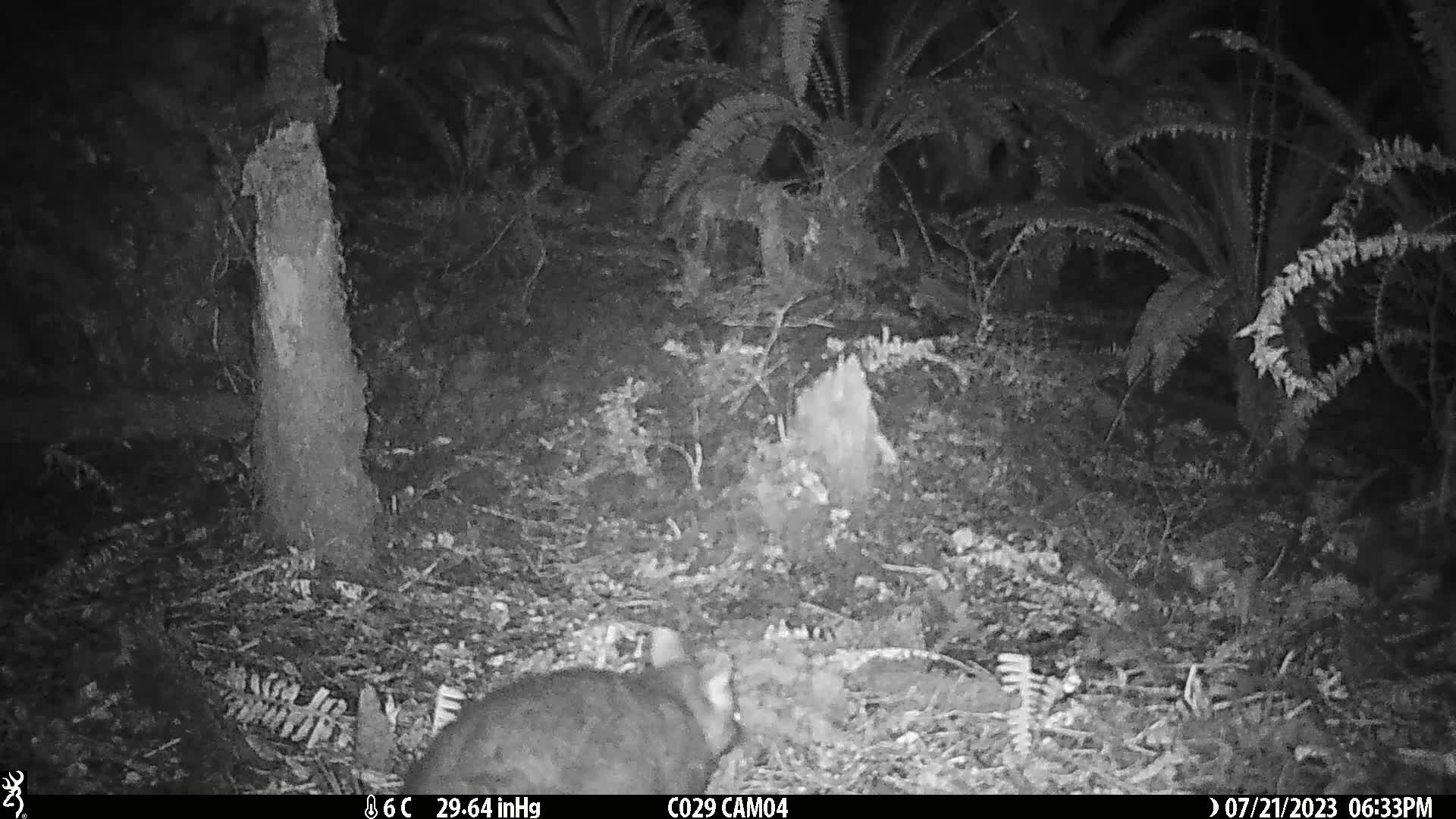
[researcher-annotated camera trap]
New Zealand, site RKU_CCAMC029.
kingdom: Animalia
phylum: Chordata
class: Mammalia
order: Diprotodontia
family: Phalangeridae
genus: Trichosurus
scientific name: Trichosurus vulpecula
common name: common brushtail possum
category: possum